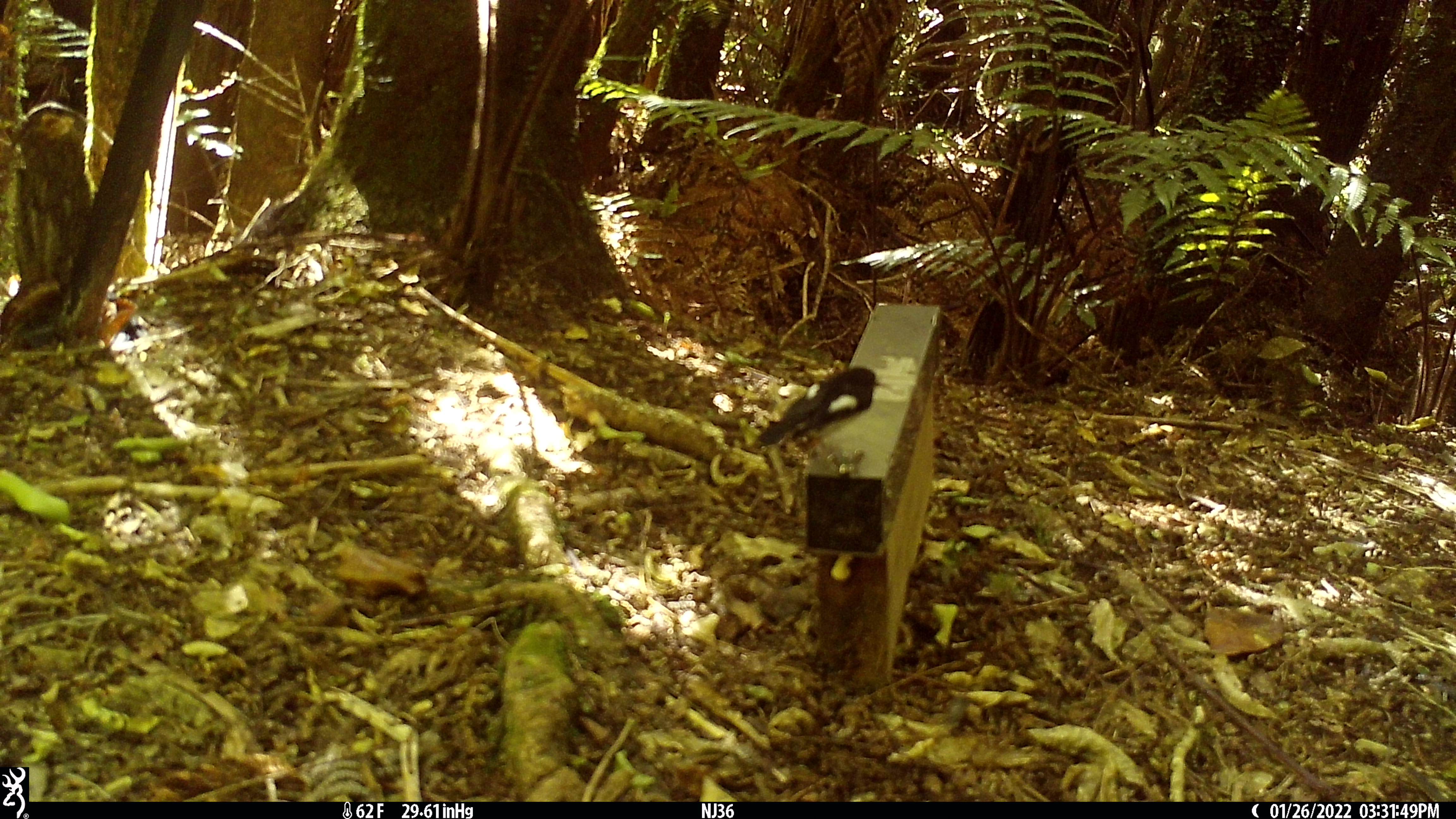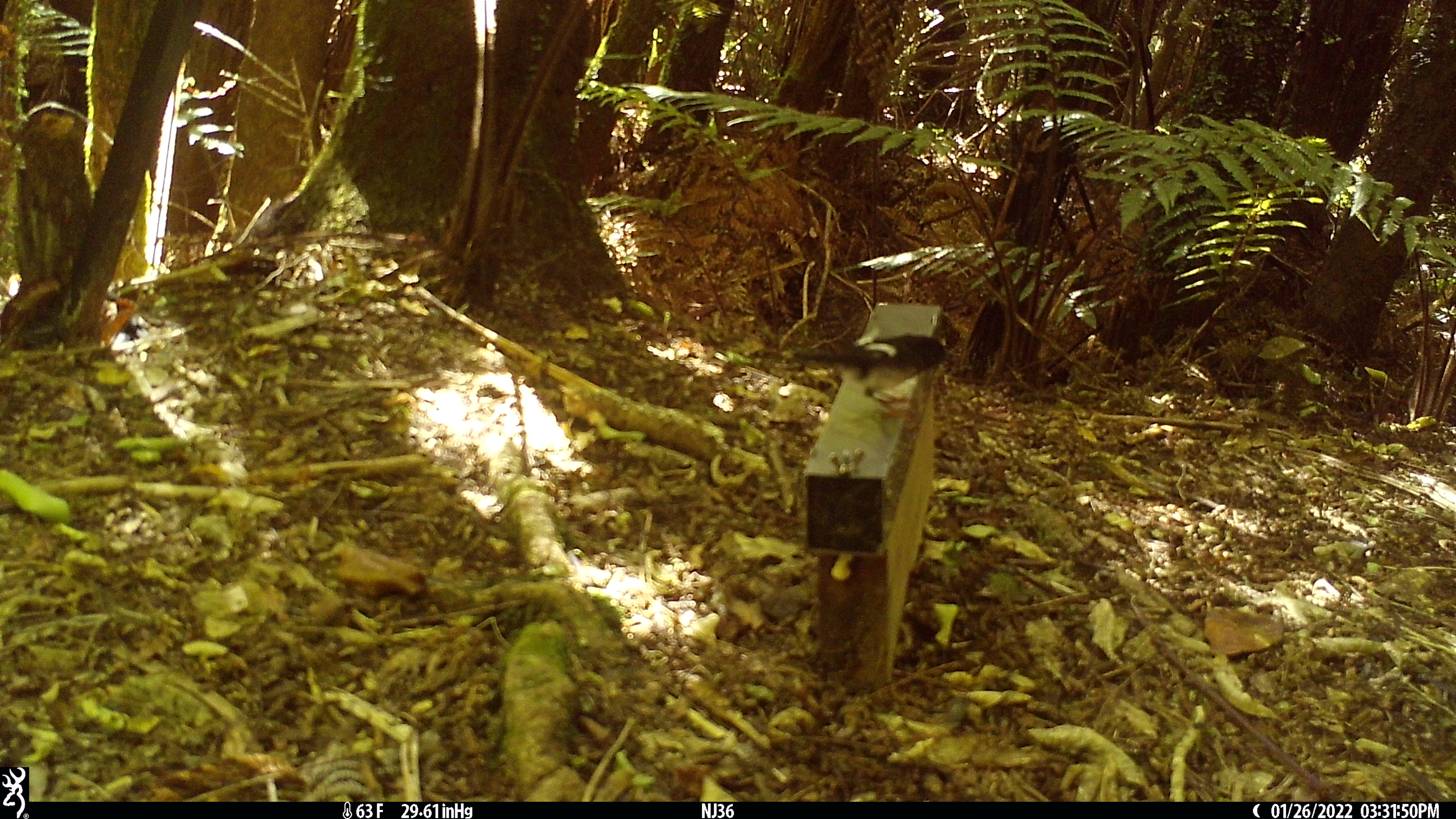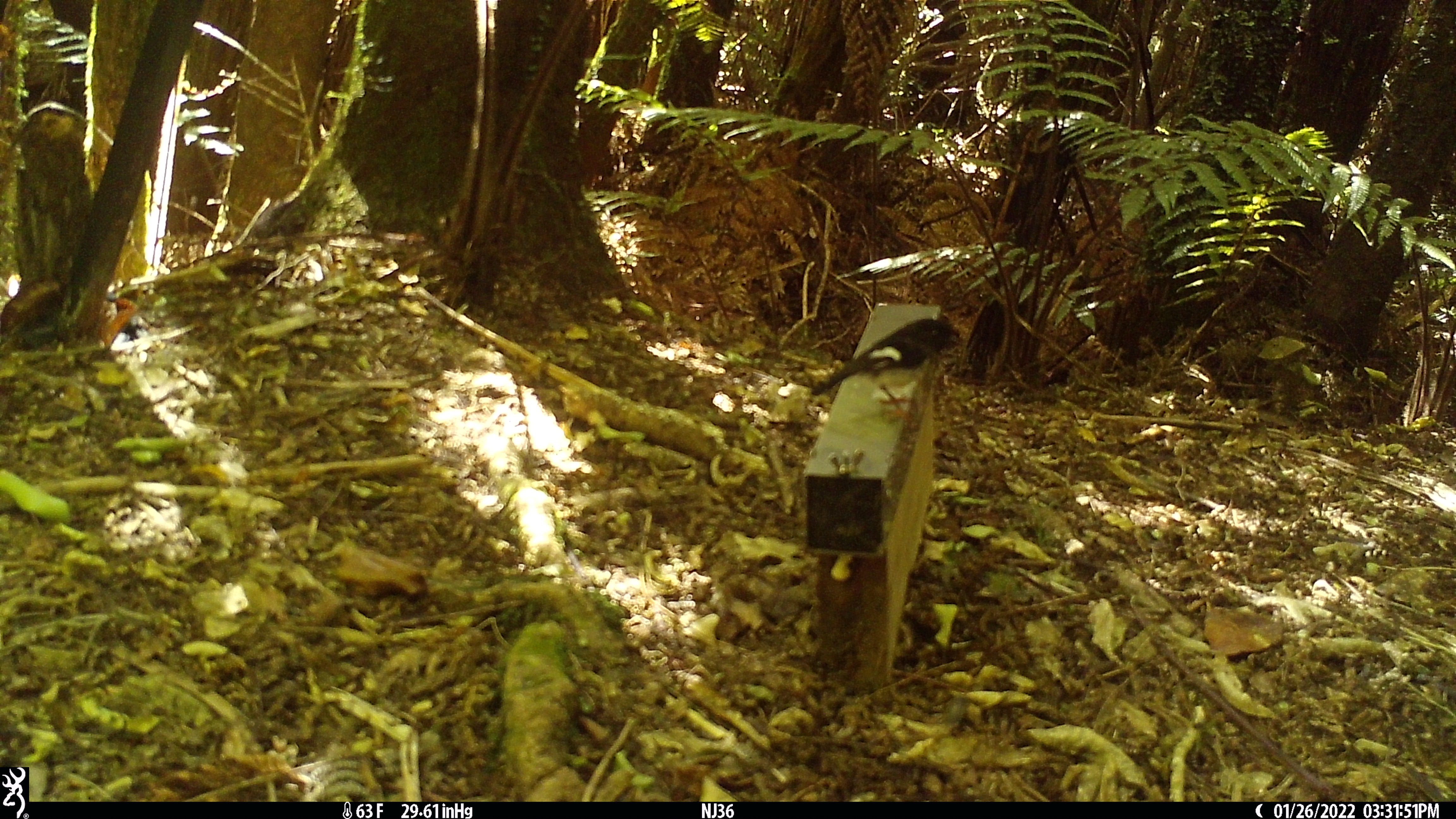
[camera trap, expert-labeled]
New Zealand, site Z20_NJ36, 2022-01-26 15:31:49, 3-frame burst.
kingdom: Animalia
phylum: Chordata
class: Aves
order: Passeriformes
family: Petroicidae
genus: Petroica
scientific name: Petroica macrocephala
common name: tomtit